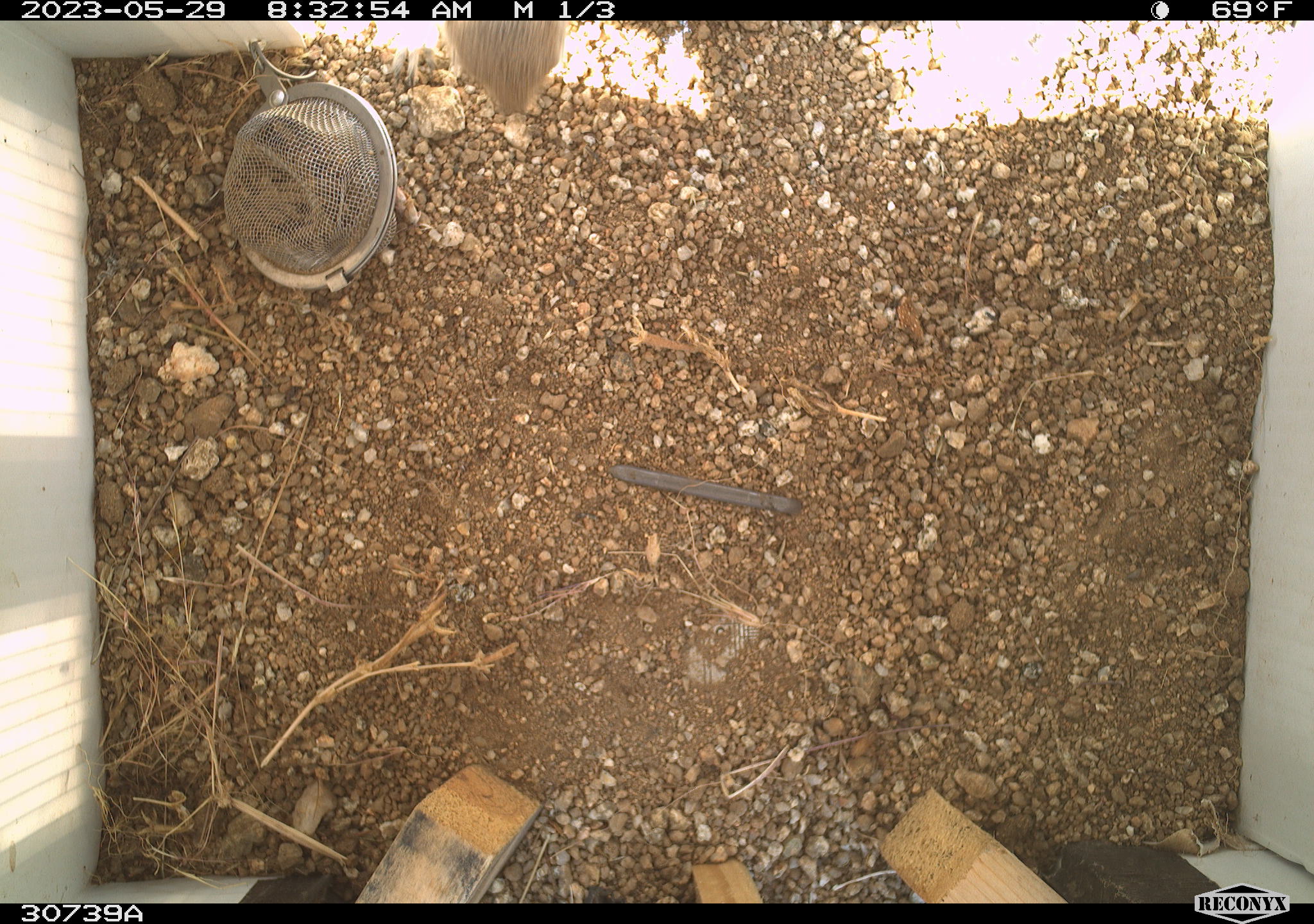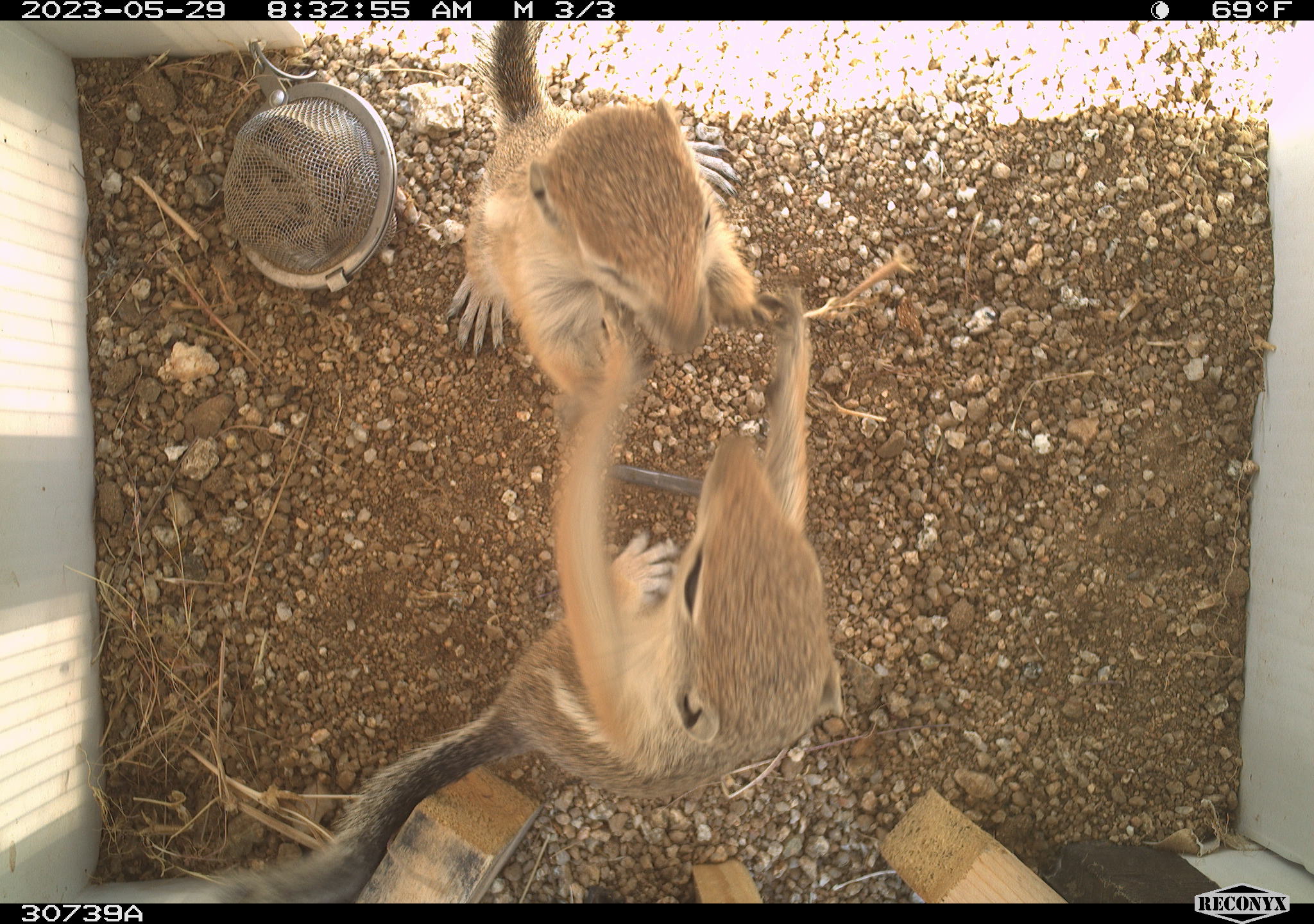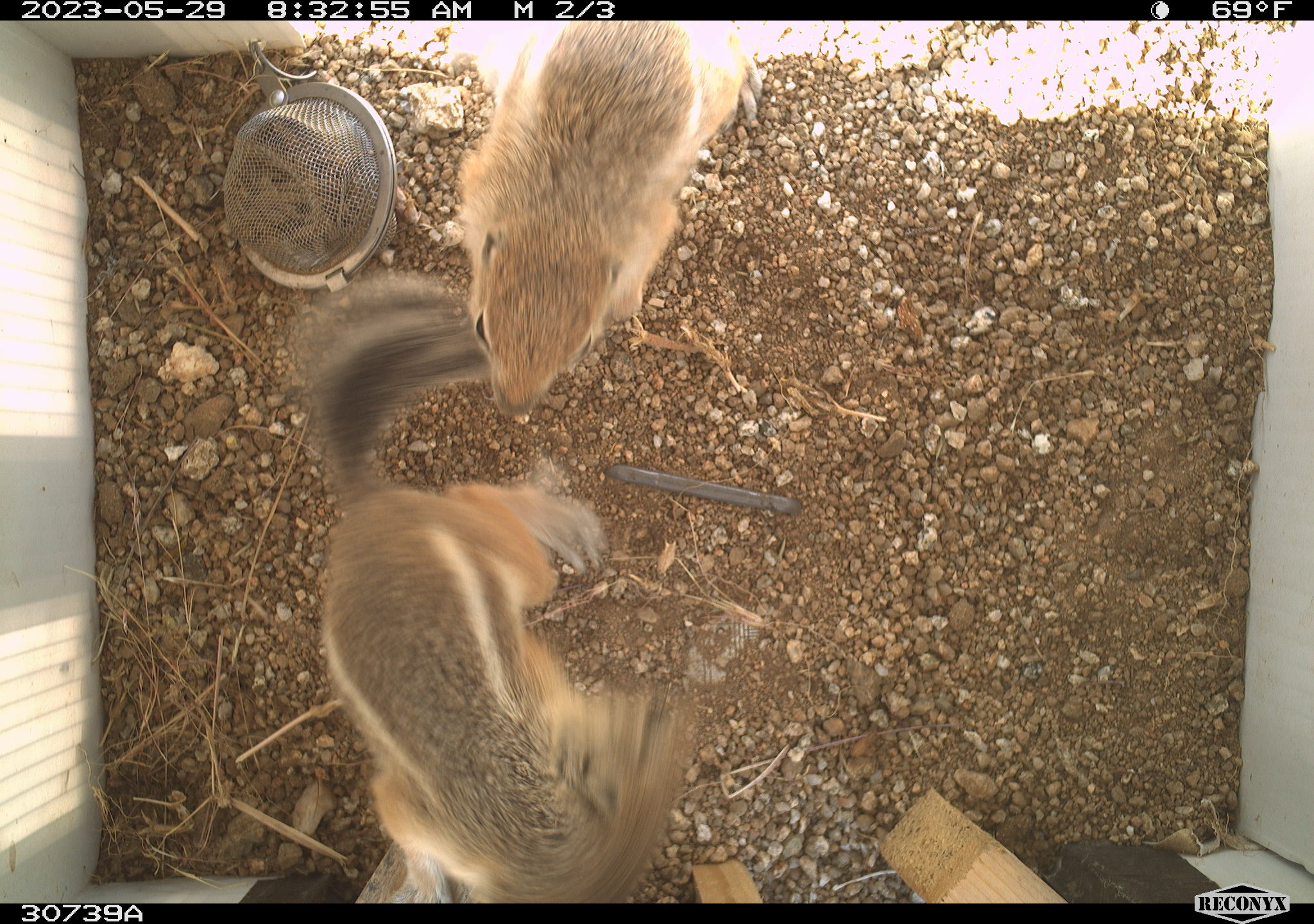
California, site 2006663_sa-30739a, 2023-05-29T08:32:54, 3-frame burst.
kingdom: Animalia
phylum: Chordata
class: Mammalia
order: Rodentia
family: Sciuridae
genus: Ammospermophilus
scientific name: Ammospermophilus leucurus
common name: white-tailed antelope squirrel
White-tailed antelope squirrel (Ammospermophilus leucurus).